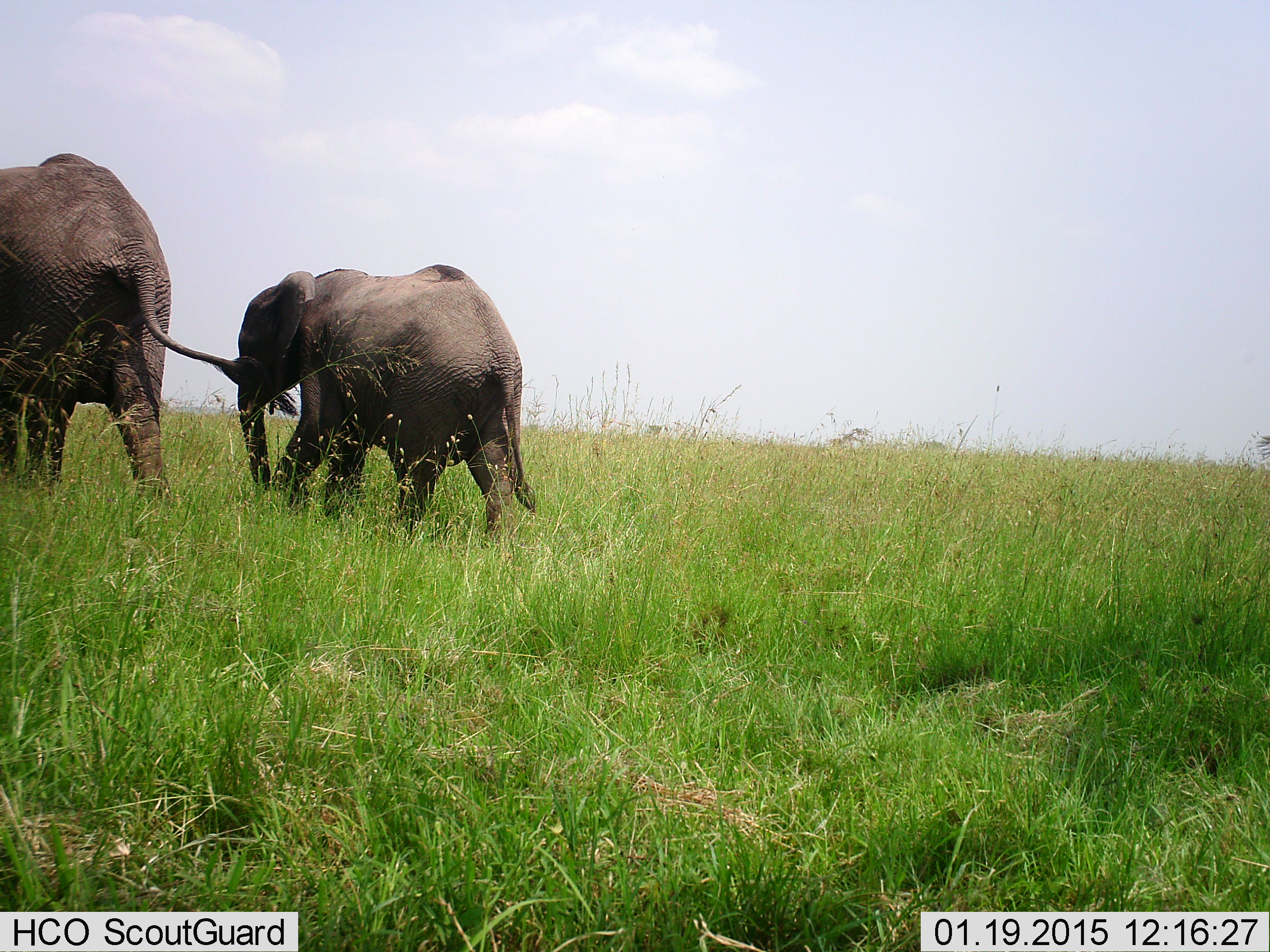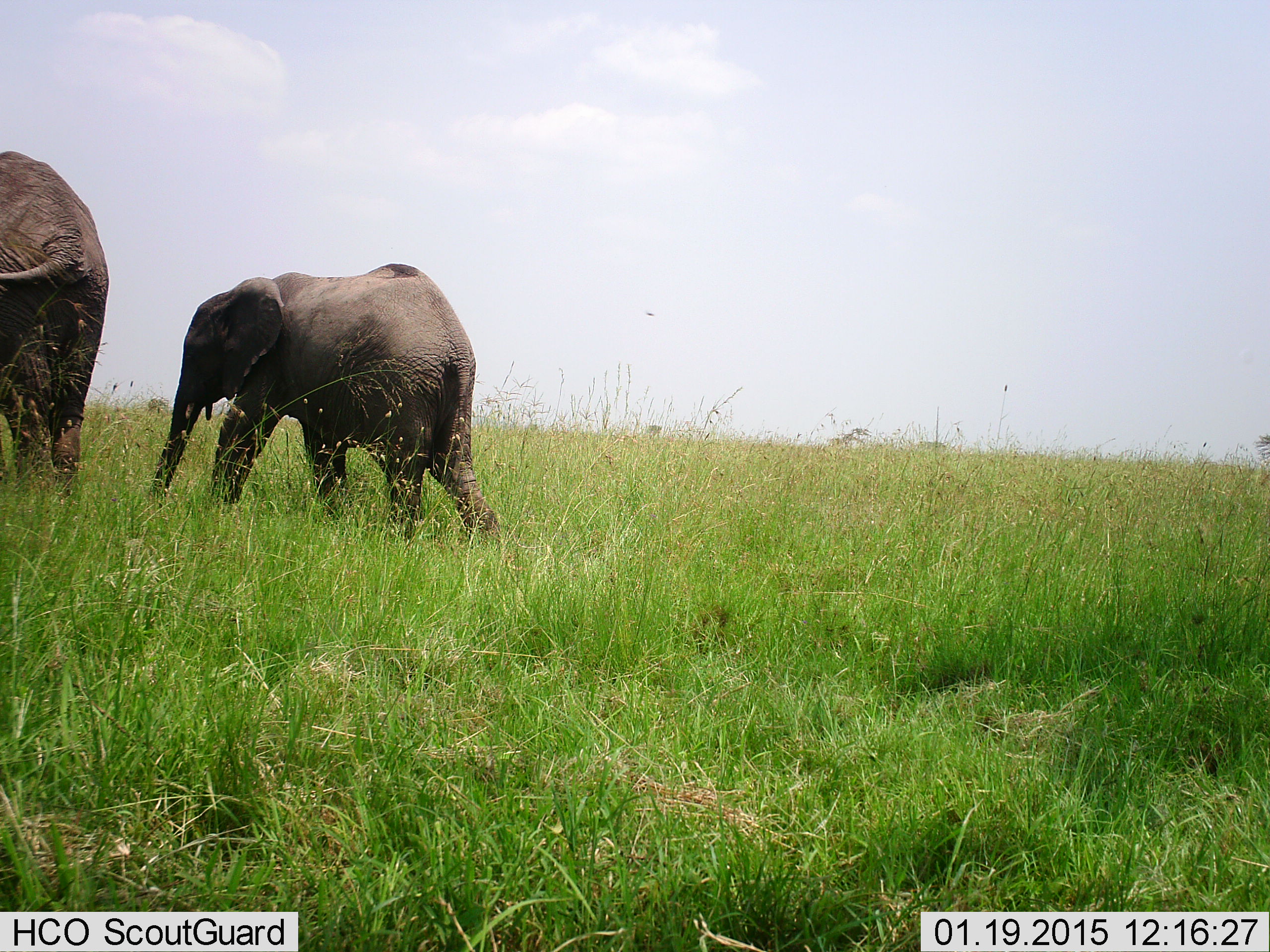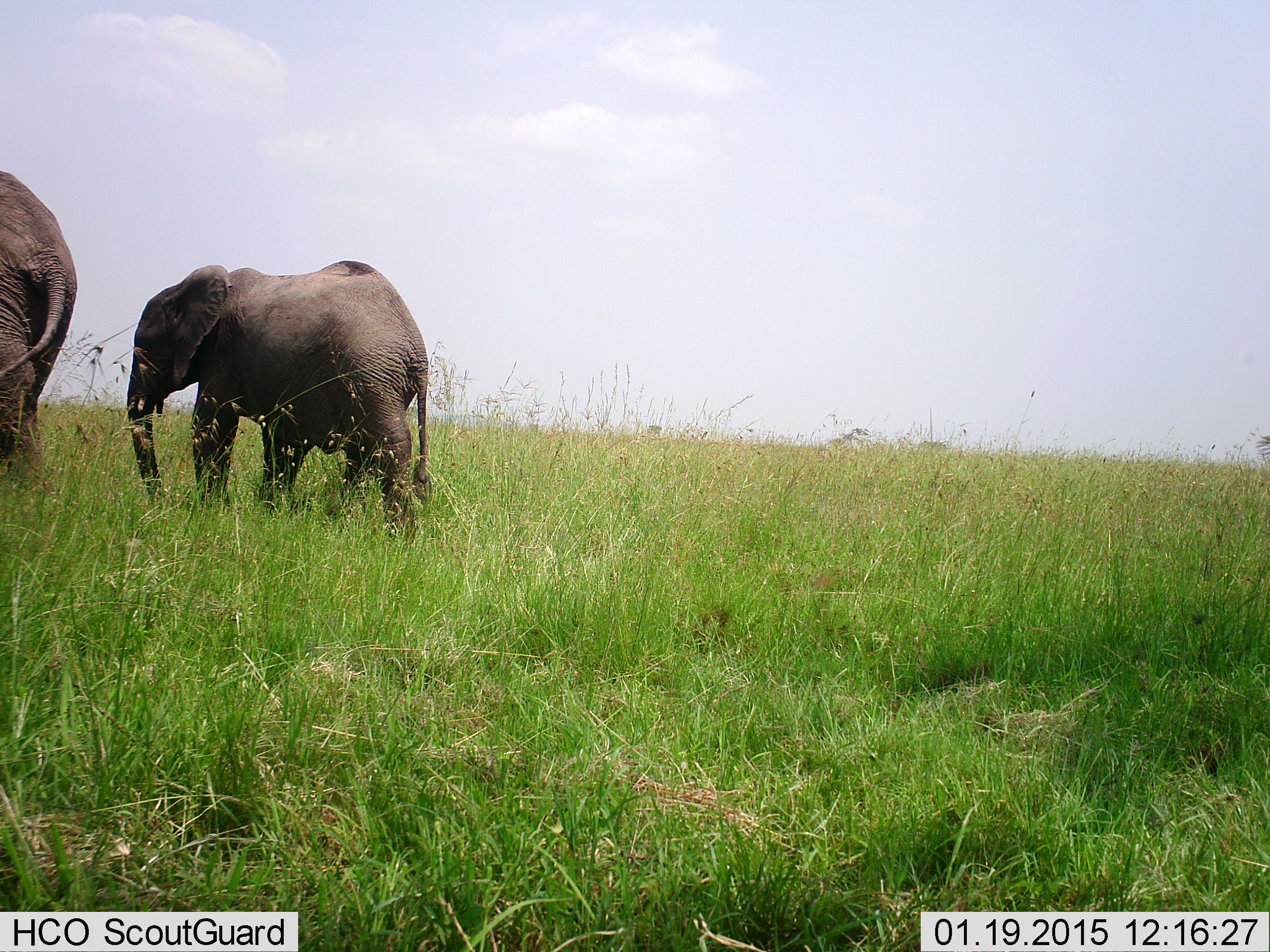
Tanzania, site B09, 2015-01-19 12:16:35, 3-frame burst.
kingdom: Animalia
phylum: Chordata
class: Mammalia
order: Proboscidea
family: Elephantidae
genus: Loxodonta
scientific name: Loxodonta africana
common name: african bush elephant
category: elephant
Elephant (african bush elephant) (Loxodonta africana), count 2. Behavior (volunteer vote fractions): standing 10%, resting 0%, moving 90%, interacting 0%. Young present (vote fraction): 90%. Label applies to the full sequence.